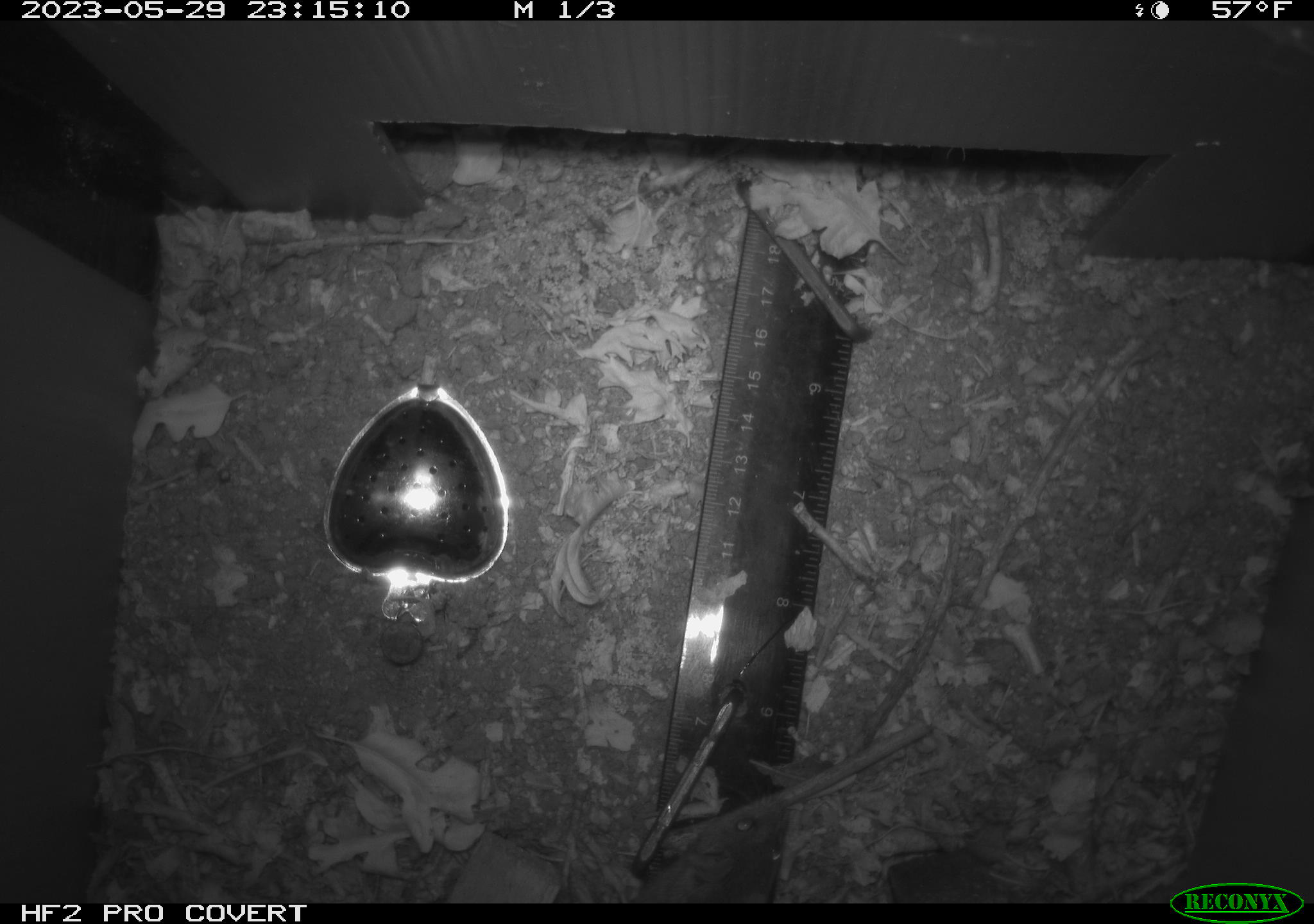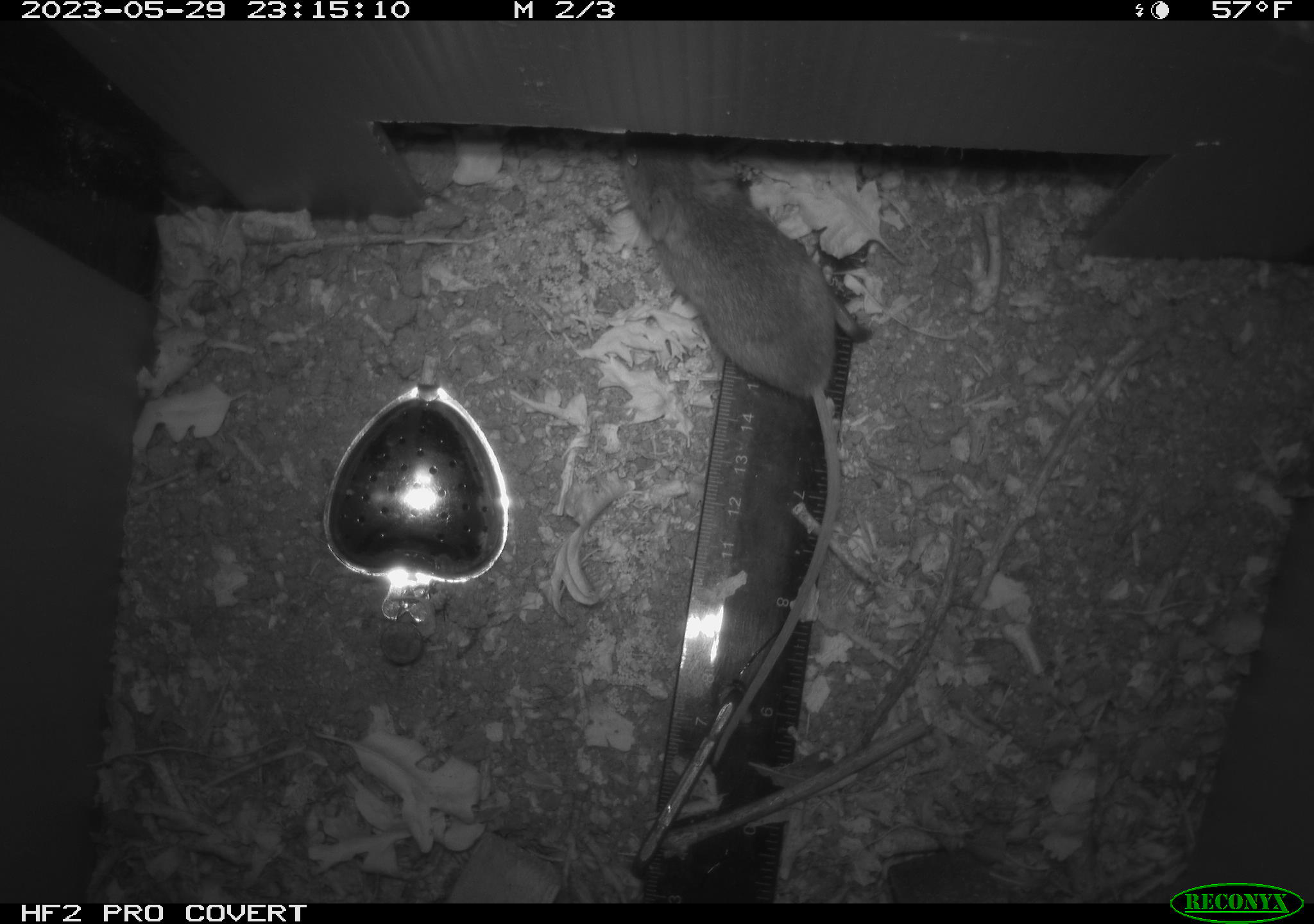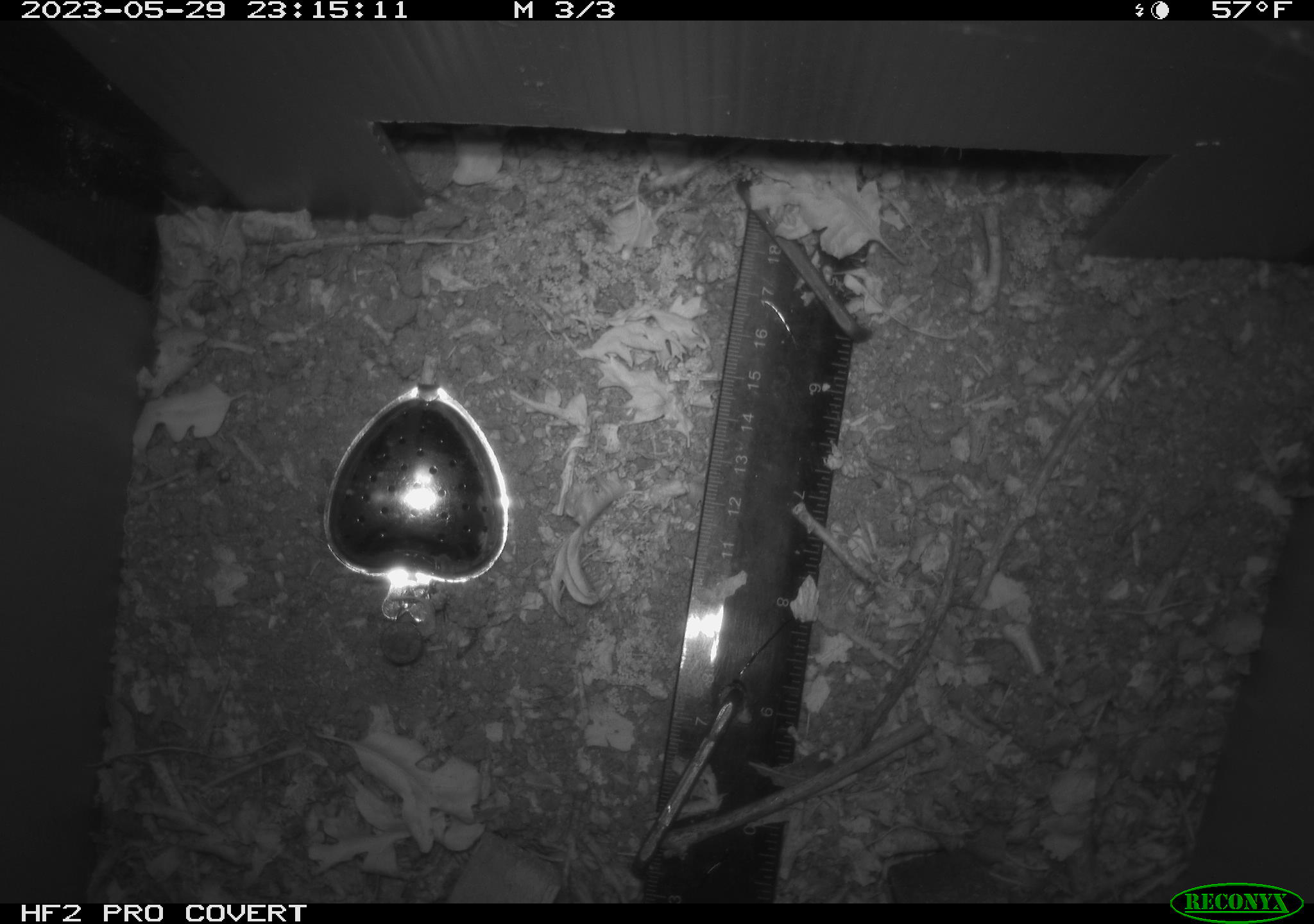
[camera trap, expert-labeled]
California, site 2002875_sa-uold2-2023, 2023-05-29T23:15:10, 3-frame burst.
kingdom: Animalia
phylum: Chordata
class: Mammalia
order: Rodentia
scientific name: Rodentia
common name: mouse species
Mouse species (Rodentia).